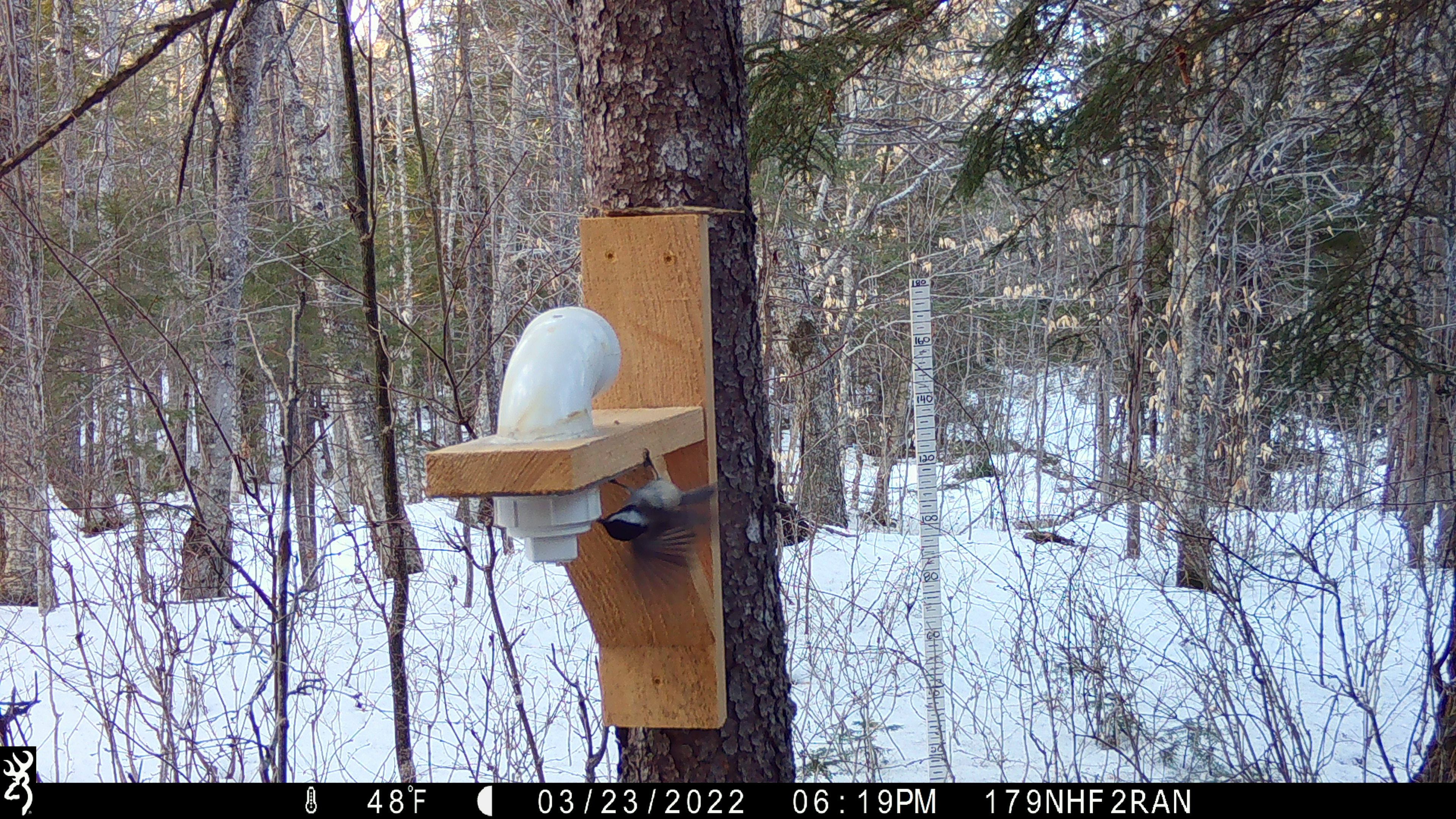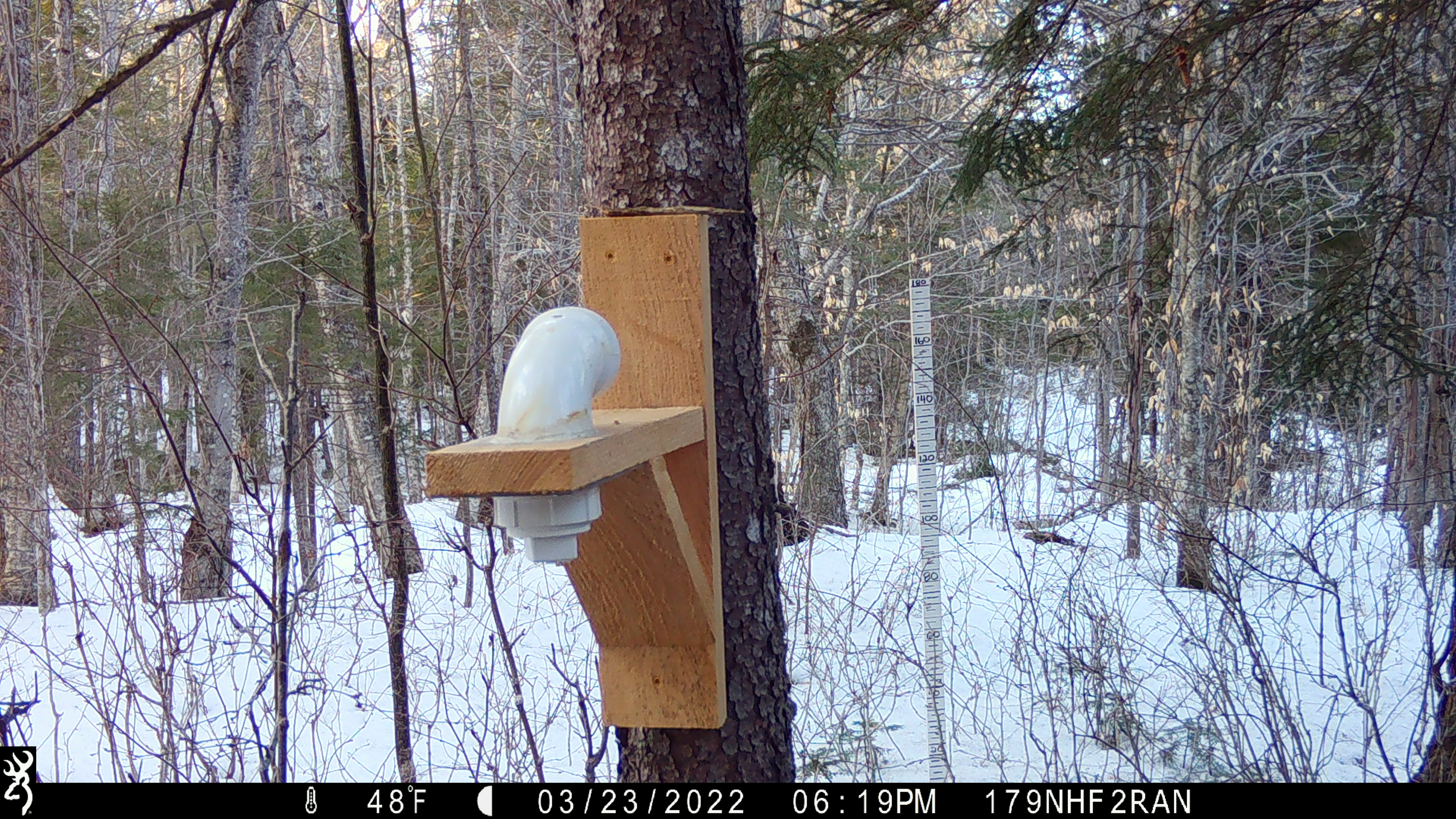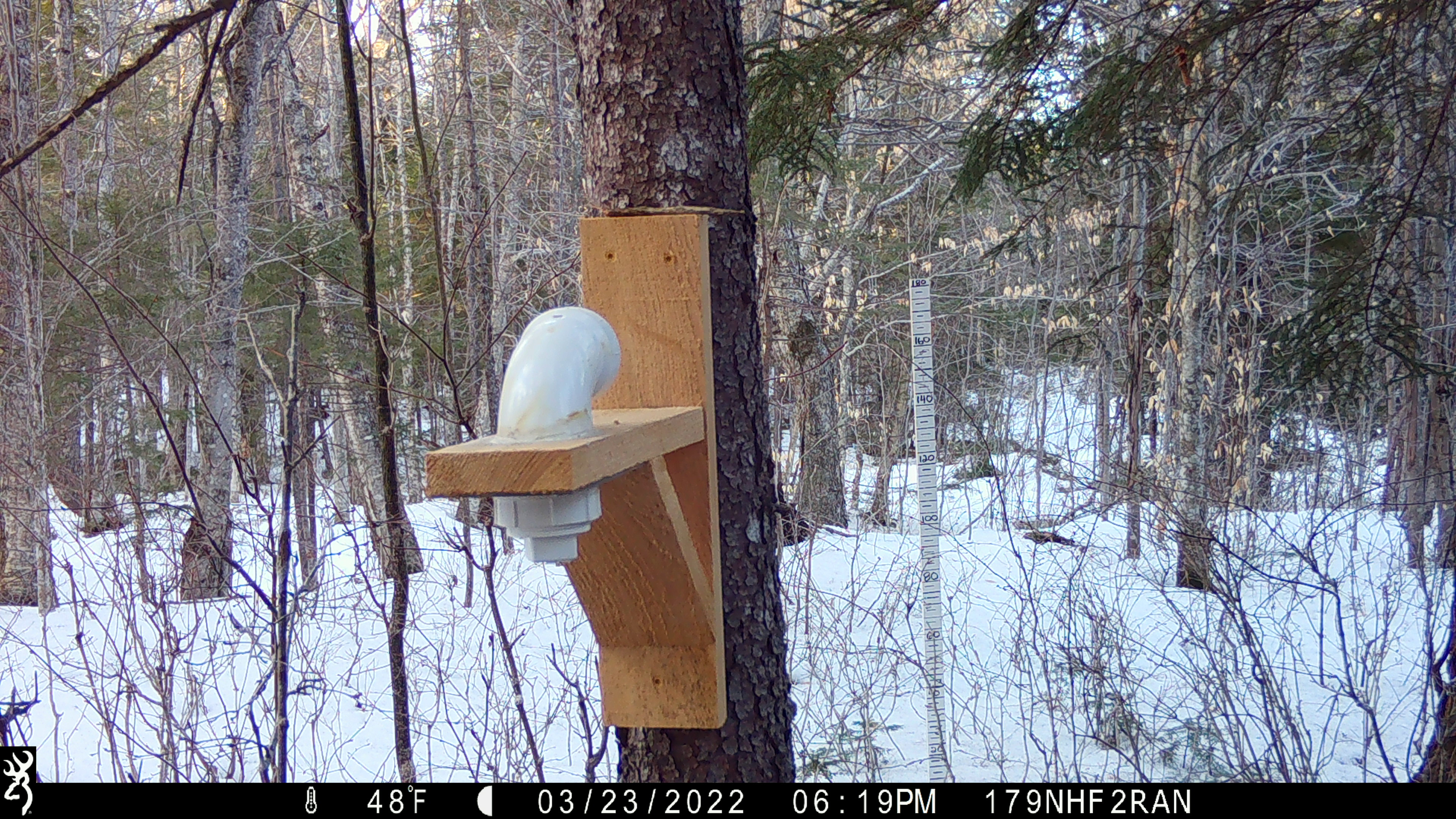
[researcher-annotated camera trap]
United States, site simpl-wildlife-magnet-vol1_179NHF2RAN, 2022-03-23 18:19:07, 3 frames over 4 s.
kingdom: Animalia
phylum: Chordata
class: Aves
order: Passeriformes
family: Paridae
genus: Poecile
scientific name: Poecile atricapillus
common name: black-capped chickadee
Black-capped chickadee (Poecile atricapillus).